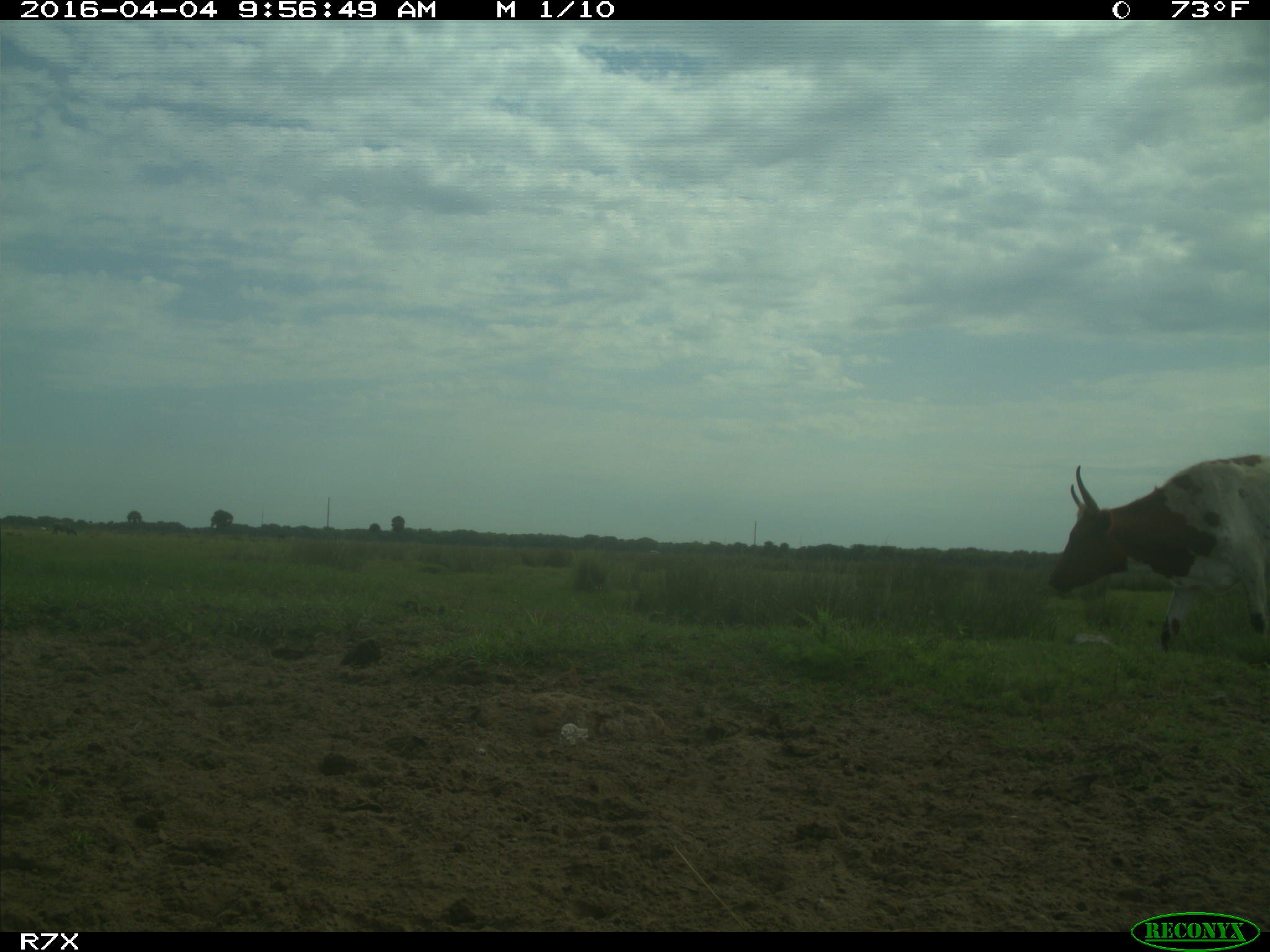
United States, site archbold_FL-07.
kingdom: Animalia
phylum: Chordata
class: Mammalia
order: Artiodactyla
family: Bovidae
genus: Bos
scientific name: Bos taurus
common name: domestic cow